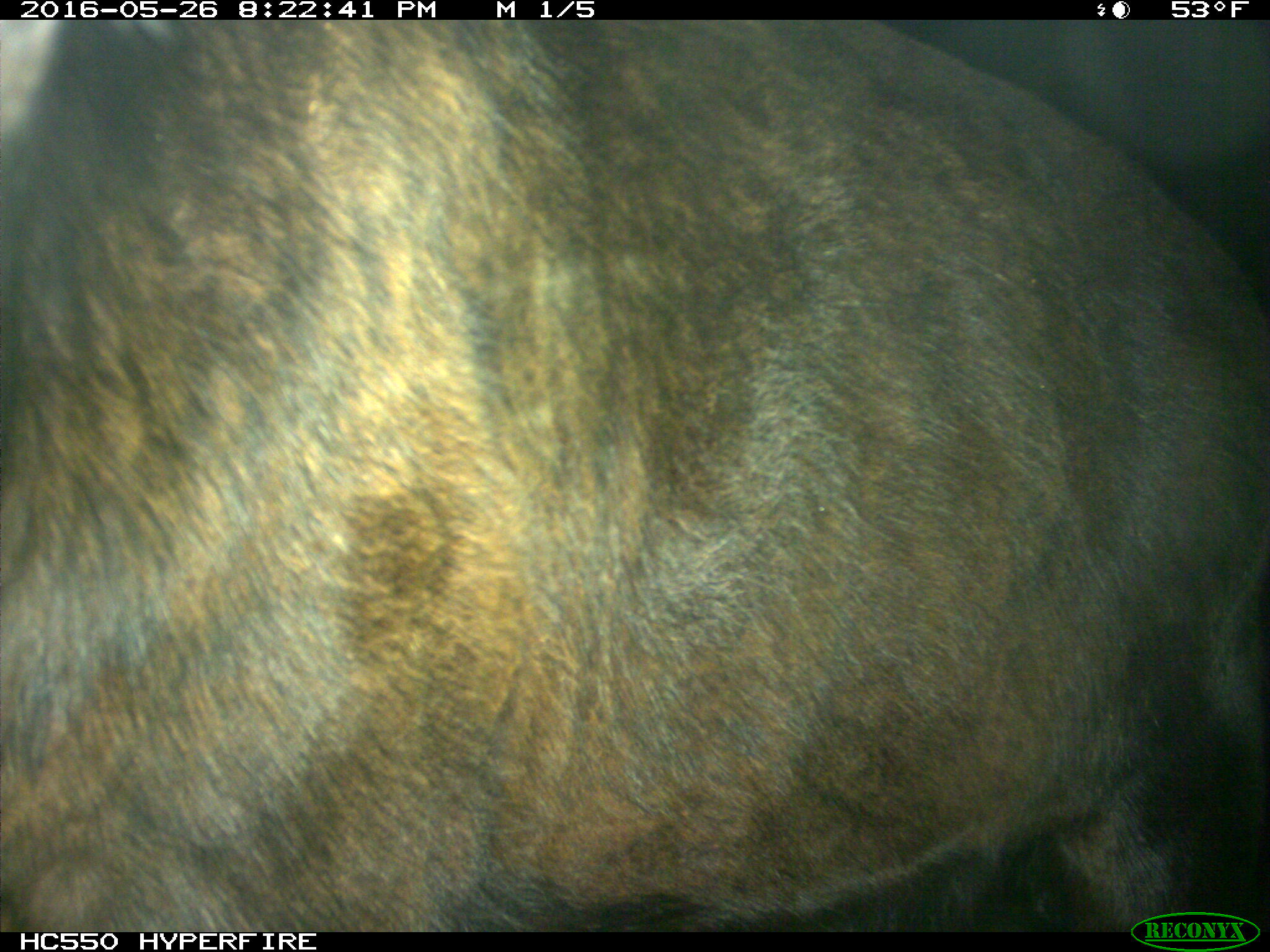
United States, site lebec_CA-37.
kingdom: Animalia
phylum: Chordata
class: Mammalia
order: Artiodactyla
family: Bovidae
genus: Bos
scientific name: Bos taurus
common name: domestic cow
Bos taurus (domestic cow).